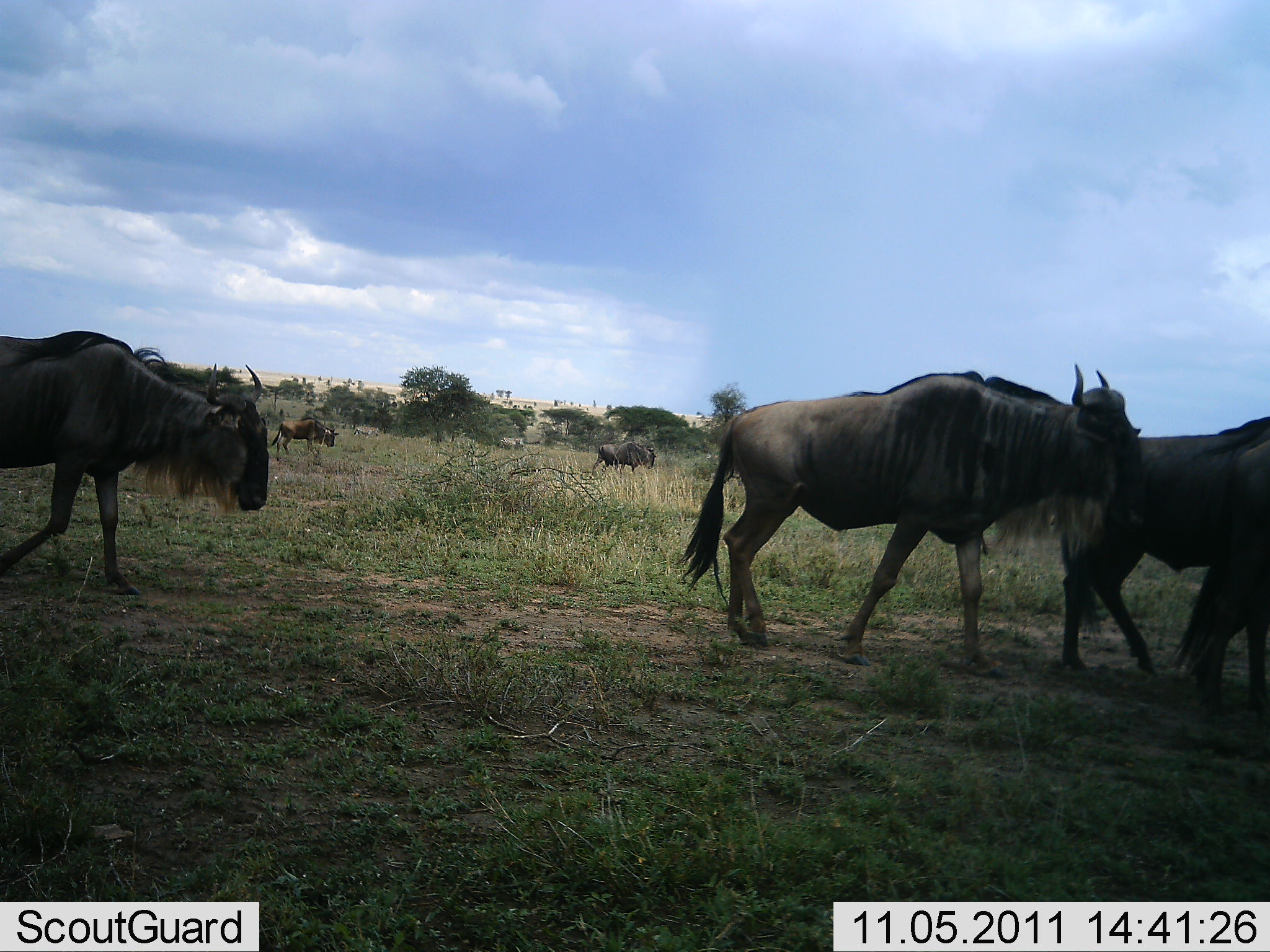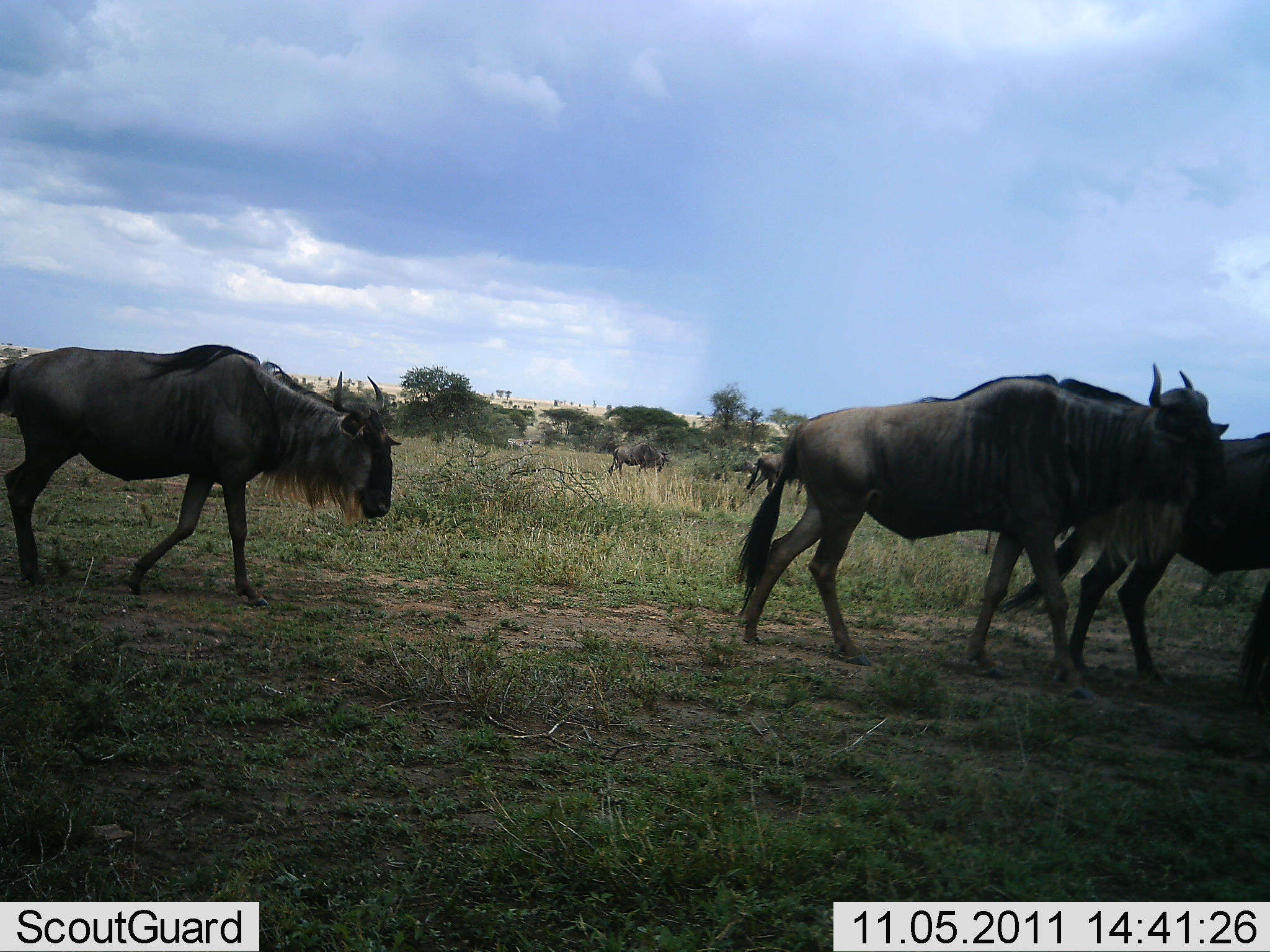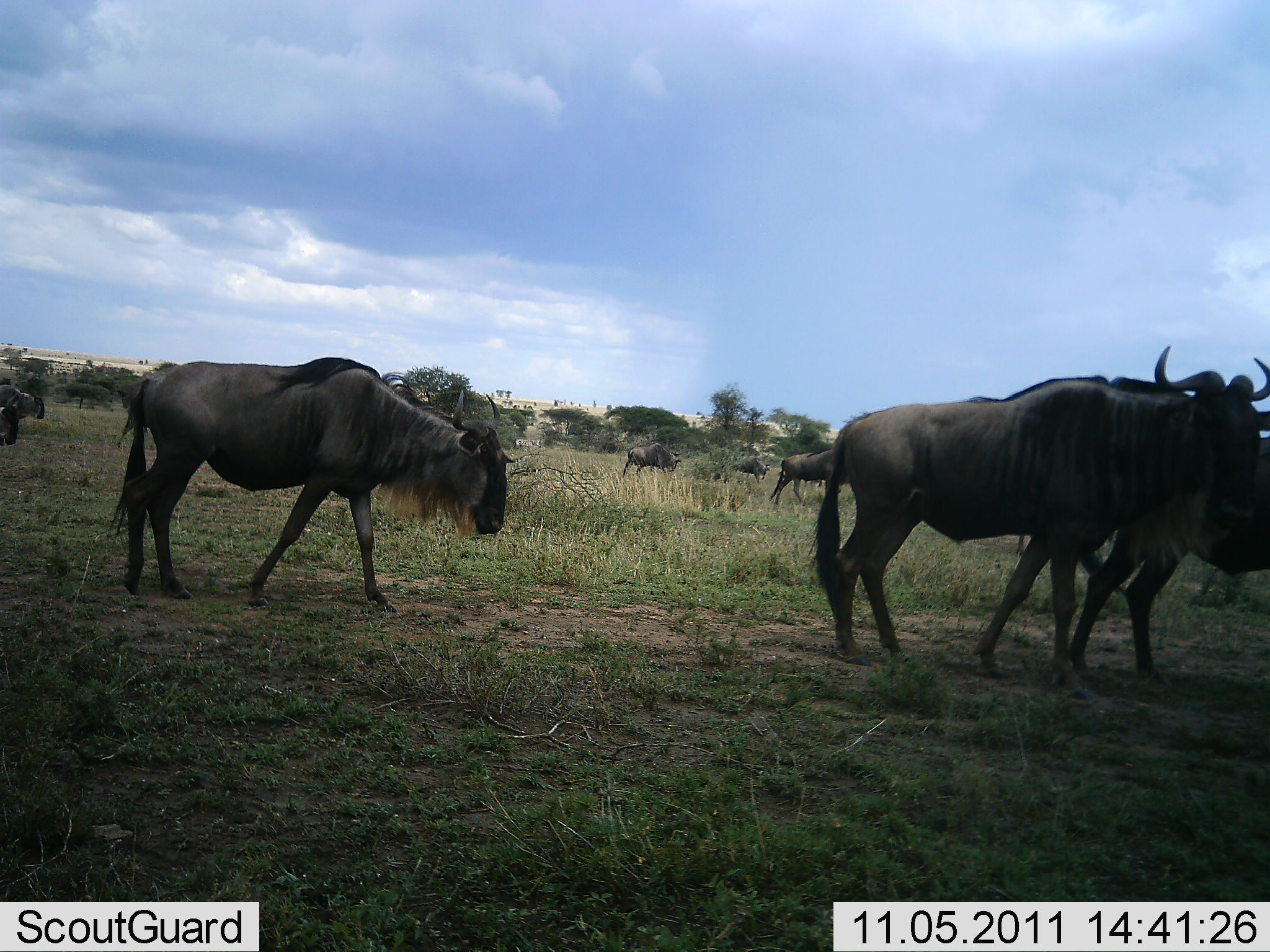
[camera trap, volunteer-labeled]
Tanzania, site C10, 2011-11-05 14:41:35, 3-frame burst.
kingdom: Animalia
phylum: Chordata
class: Mammalia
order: Artiodactyla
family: Bovidae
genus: Connochaetes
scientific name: Connochaetes taurinus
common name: blue wildebeest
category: wildebeest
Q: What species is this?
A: Wildebeest (blue wildebeest) (Connochaetes taurinus).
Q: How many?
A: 8.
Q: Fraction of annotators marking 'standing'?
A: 7%.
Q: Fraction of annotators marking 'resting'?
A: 0%.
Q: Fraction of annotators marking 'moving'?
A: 93%.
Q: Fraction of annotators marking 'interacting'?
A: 0%.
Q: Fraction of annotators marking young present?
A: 0%.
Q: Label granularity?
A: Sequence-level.